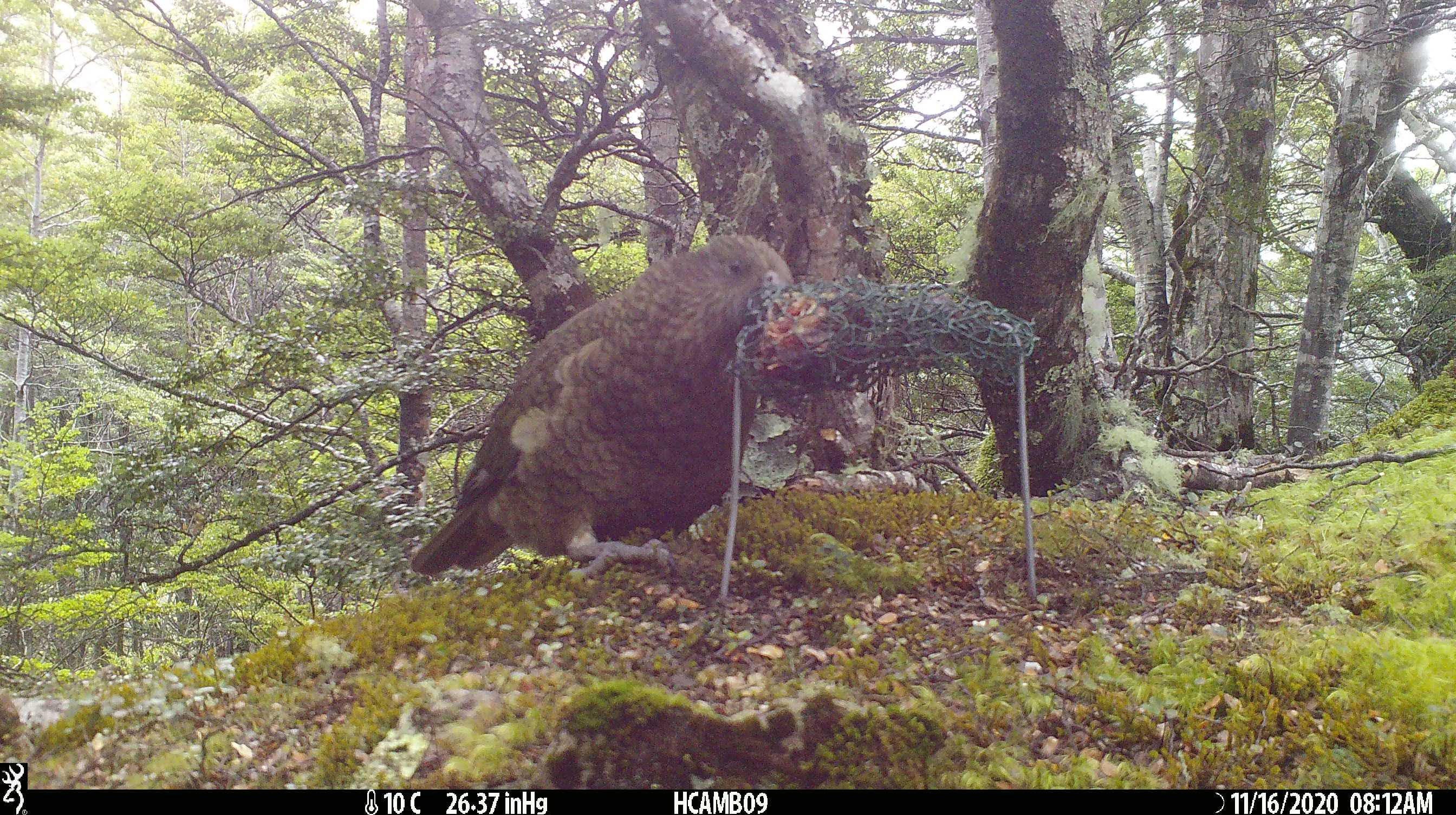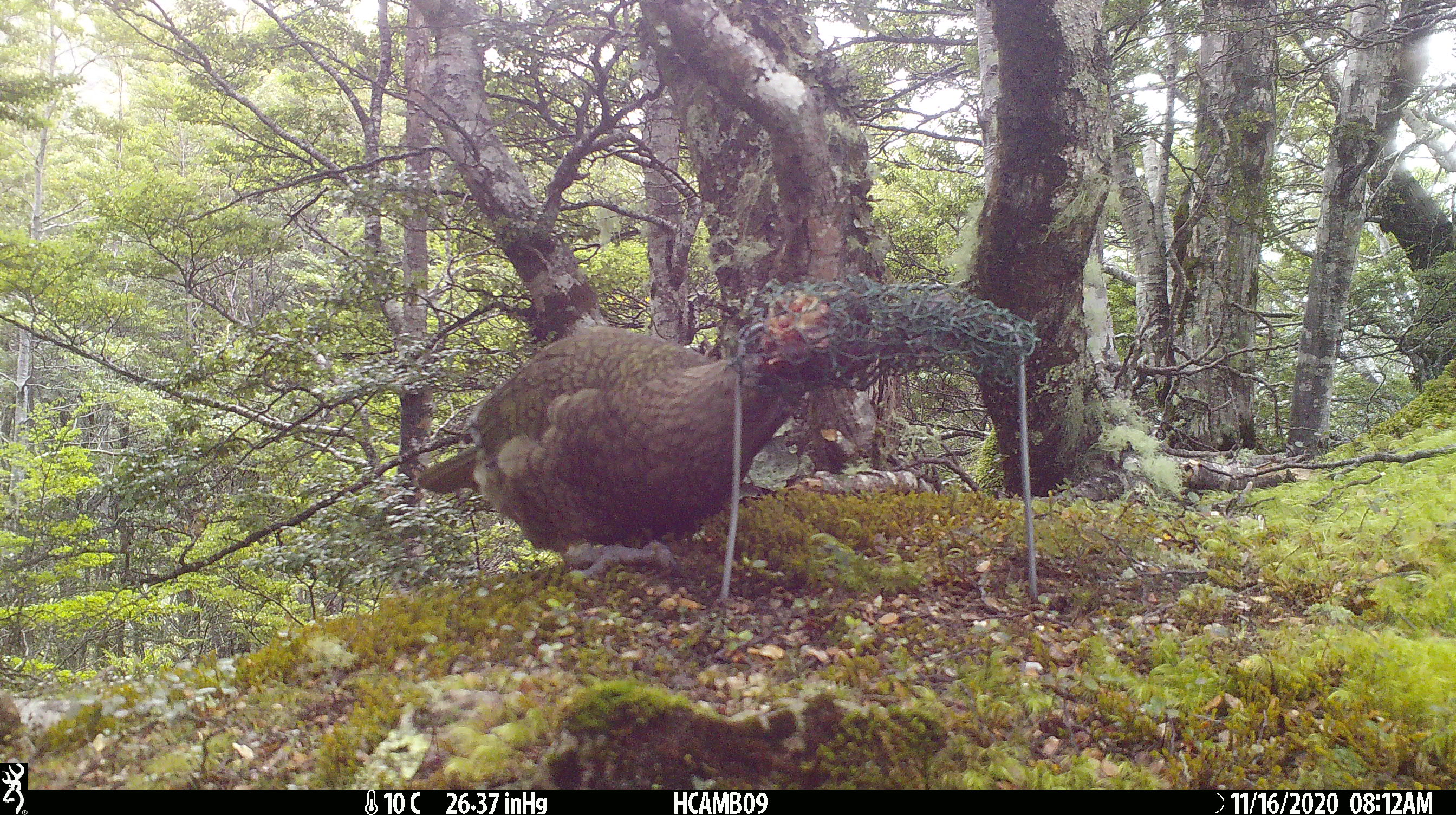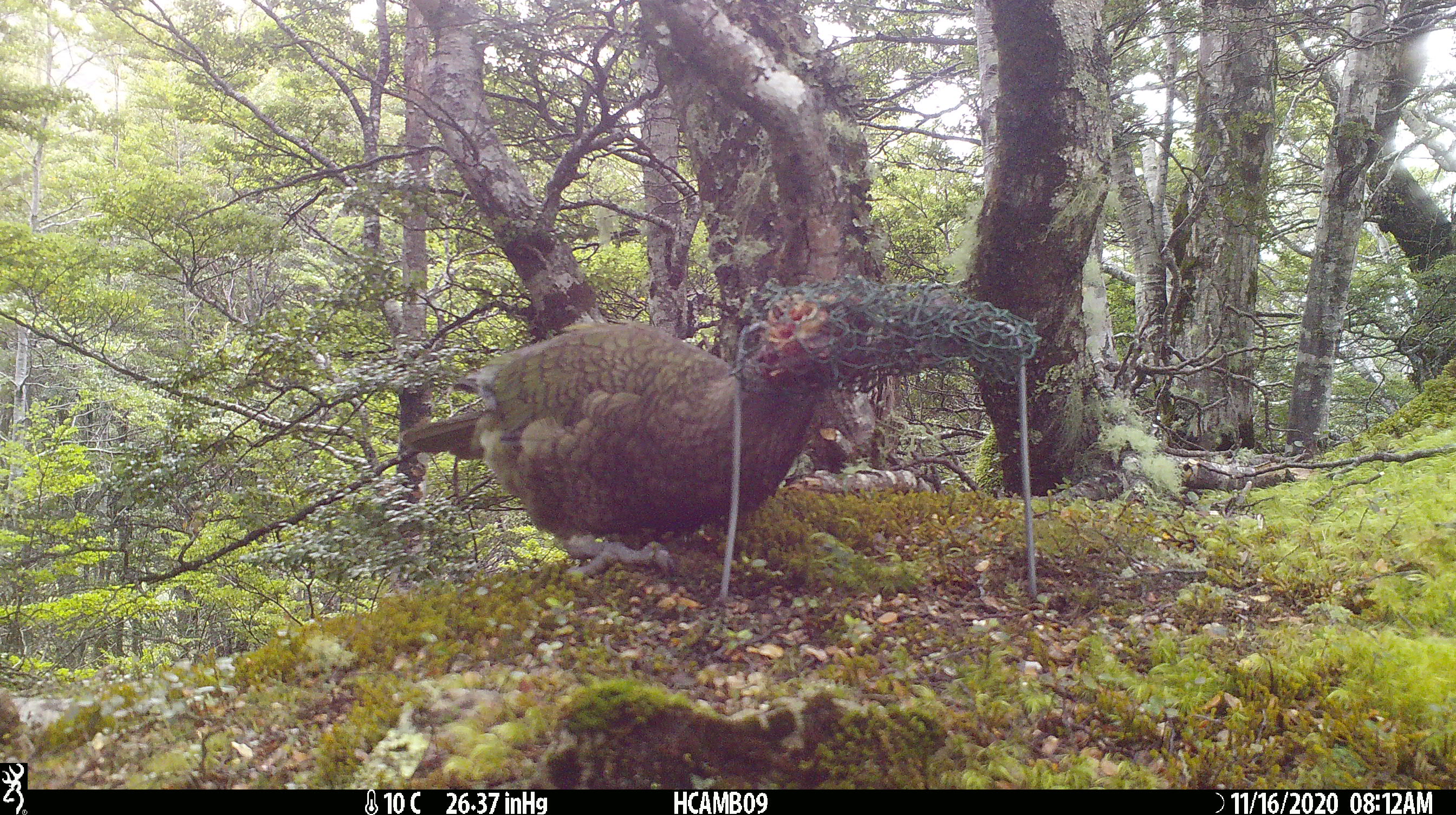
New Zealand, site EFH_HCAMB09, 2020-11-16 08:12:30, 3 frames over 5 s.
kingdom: Animalia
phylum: Chordata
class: Aves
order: Psittaciformes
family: Strigopidae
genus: Nestor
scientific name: Nestor notabilis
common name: kea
Kea (Nestor notabilis).